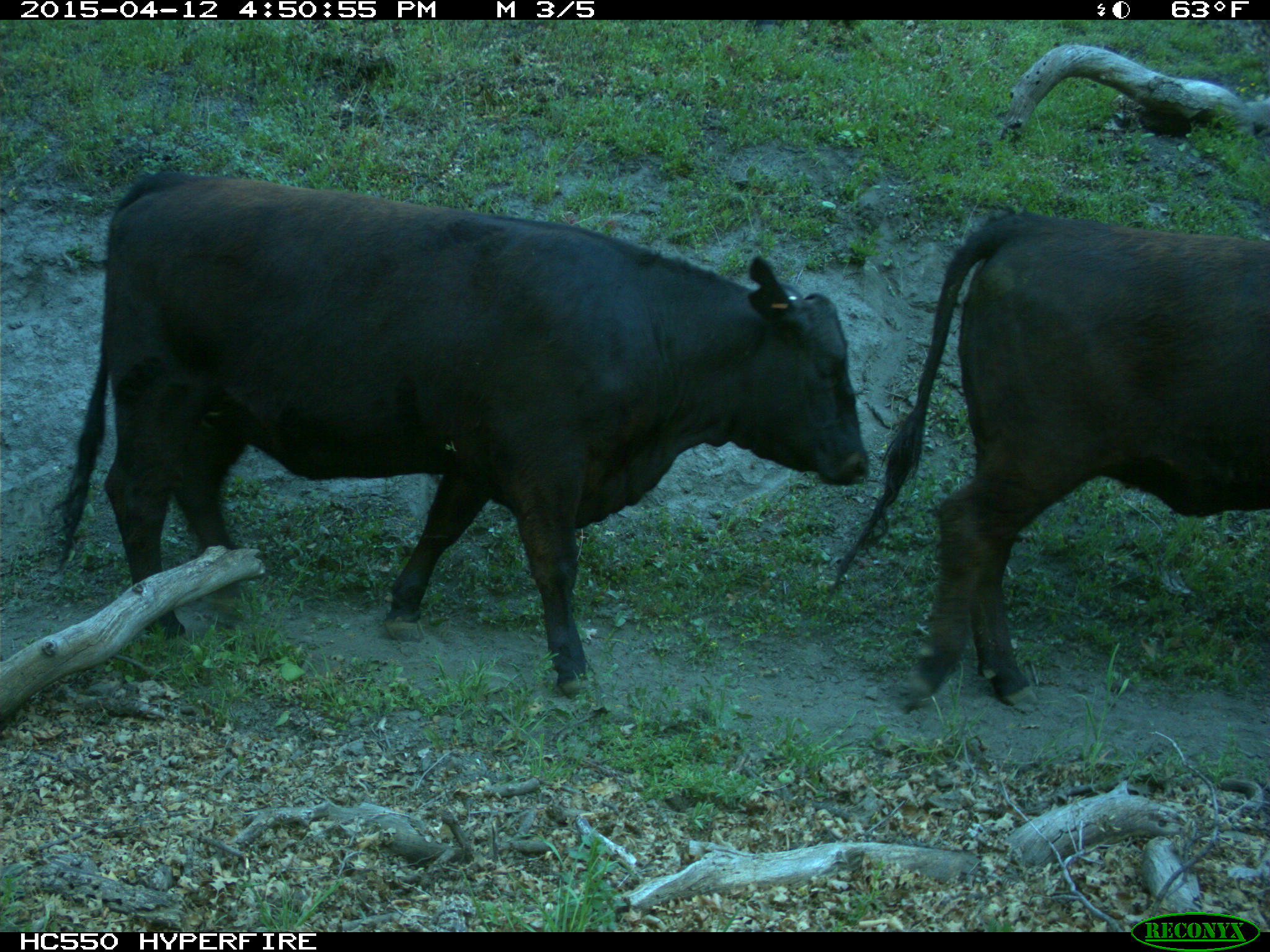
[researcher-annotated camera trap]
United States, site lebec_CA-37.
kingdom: Animalia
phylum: Chordata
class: Mammalia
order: Artiodactyla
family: Bovidae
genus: Bos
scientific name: Bos taurus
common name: domestic cow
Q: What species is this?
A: Bos taurus (domestic cow).